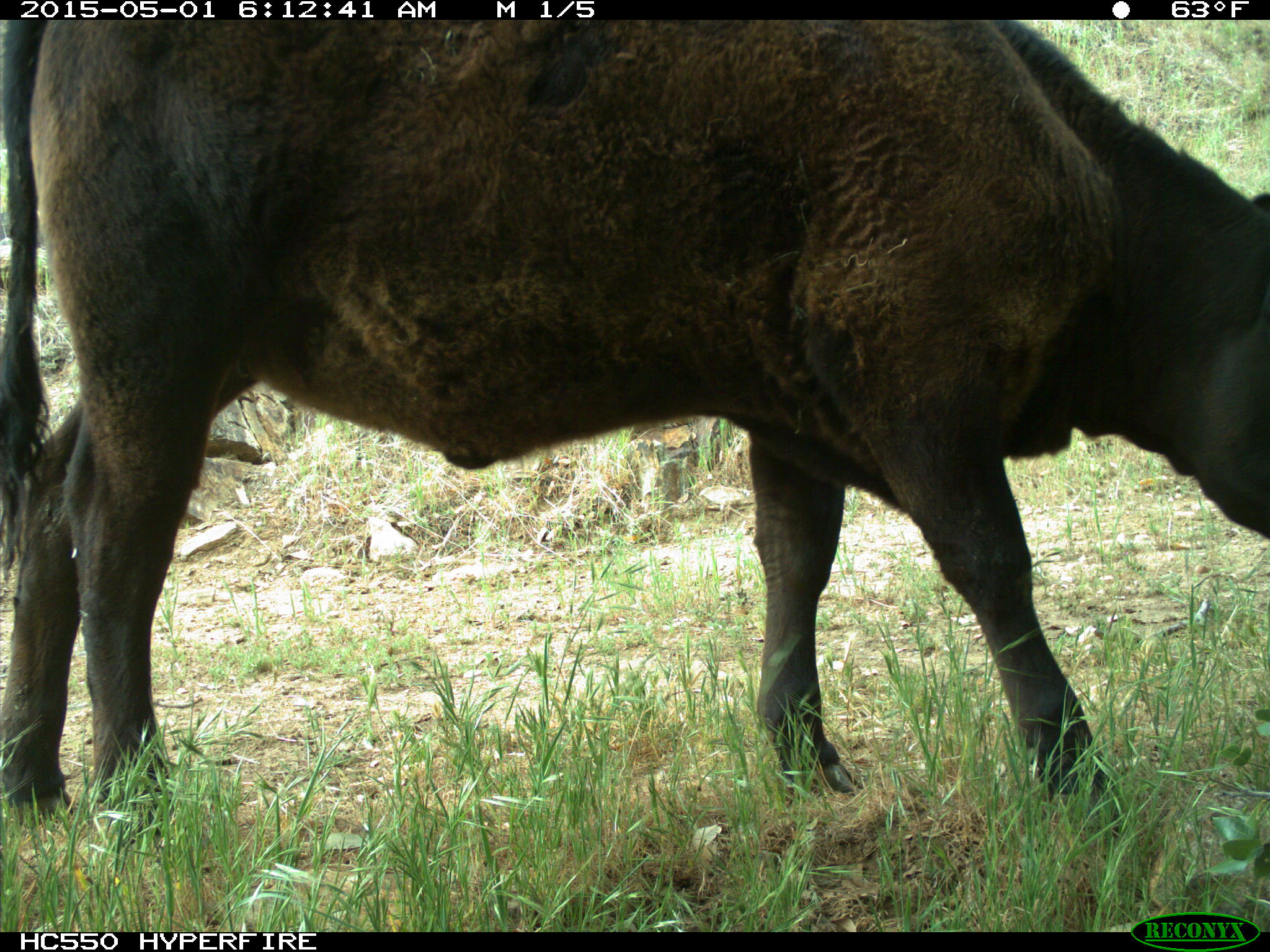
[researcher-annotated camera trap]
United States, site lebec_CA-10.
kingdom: Animalia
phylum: Chordata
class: Mammalia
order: Artiodactyla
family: Bovidae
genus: Bos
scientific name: Bos taurus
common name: domestic cow